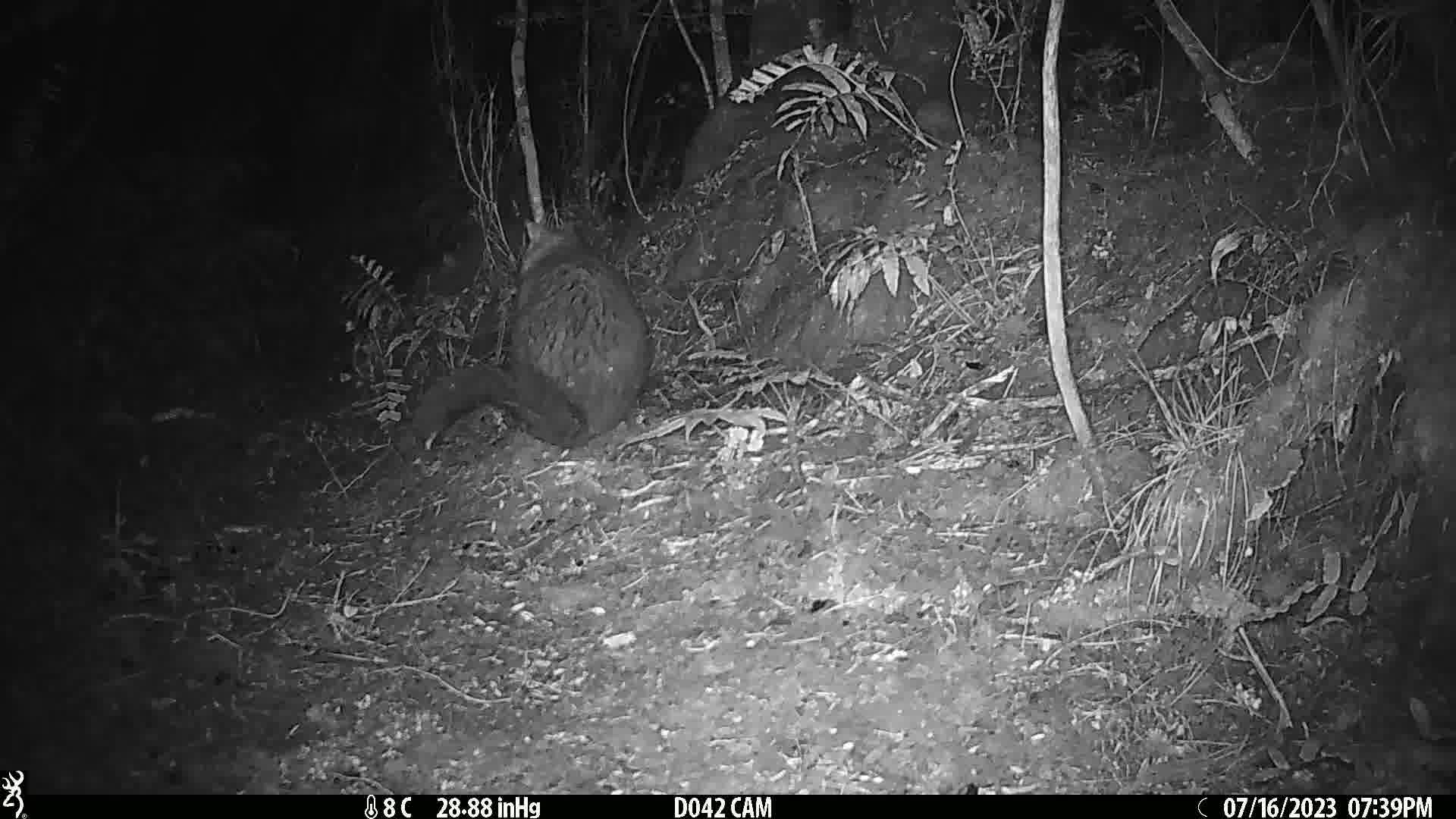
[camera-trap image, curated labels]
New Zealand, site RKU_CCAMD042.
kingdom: Animalia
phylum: Chordata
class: Mammalia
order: Diprotodontia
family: Phalangeridae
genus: Trichosurus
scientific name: Trichosurus vulpecula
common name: common brushtail possum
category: possum